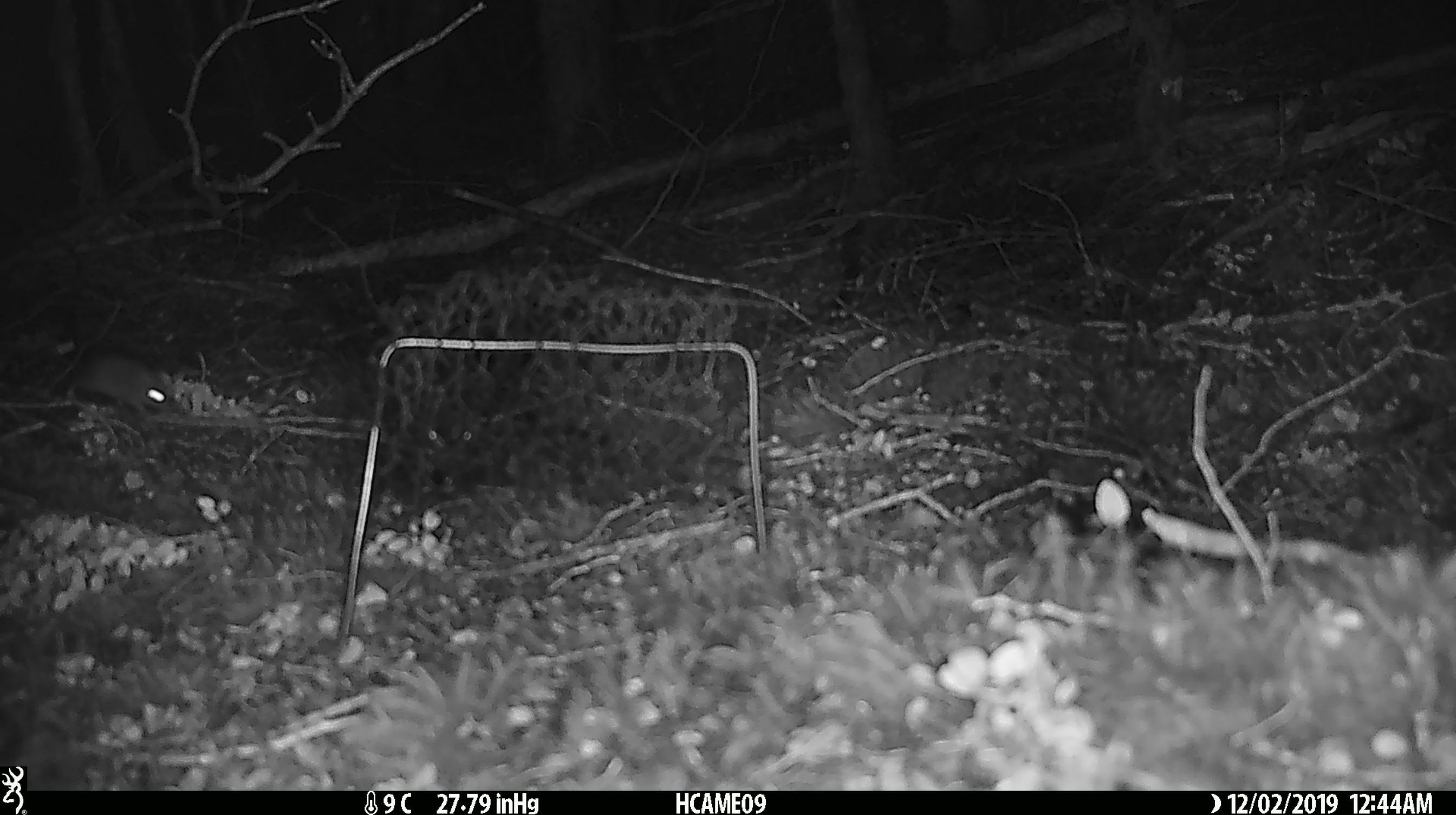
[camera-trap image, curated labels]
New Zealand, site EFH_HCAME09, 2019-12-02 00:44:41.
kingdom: Animalia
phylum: Chordata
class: Mammalia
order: Rodentia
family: Muridae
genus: Mus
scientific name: Mus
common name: mouse